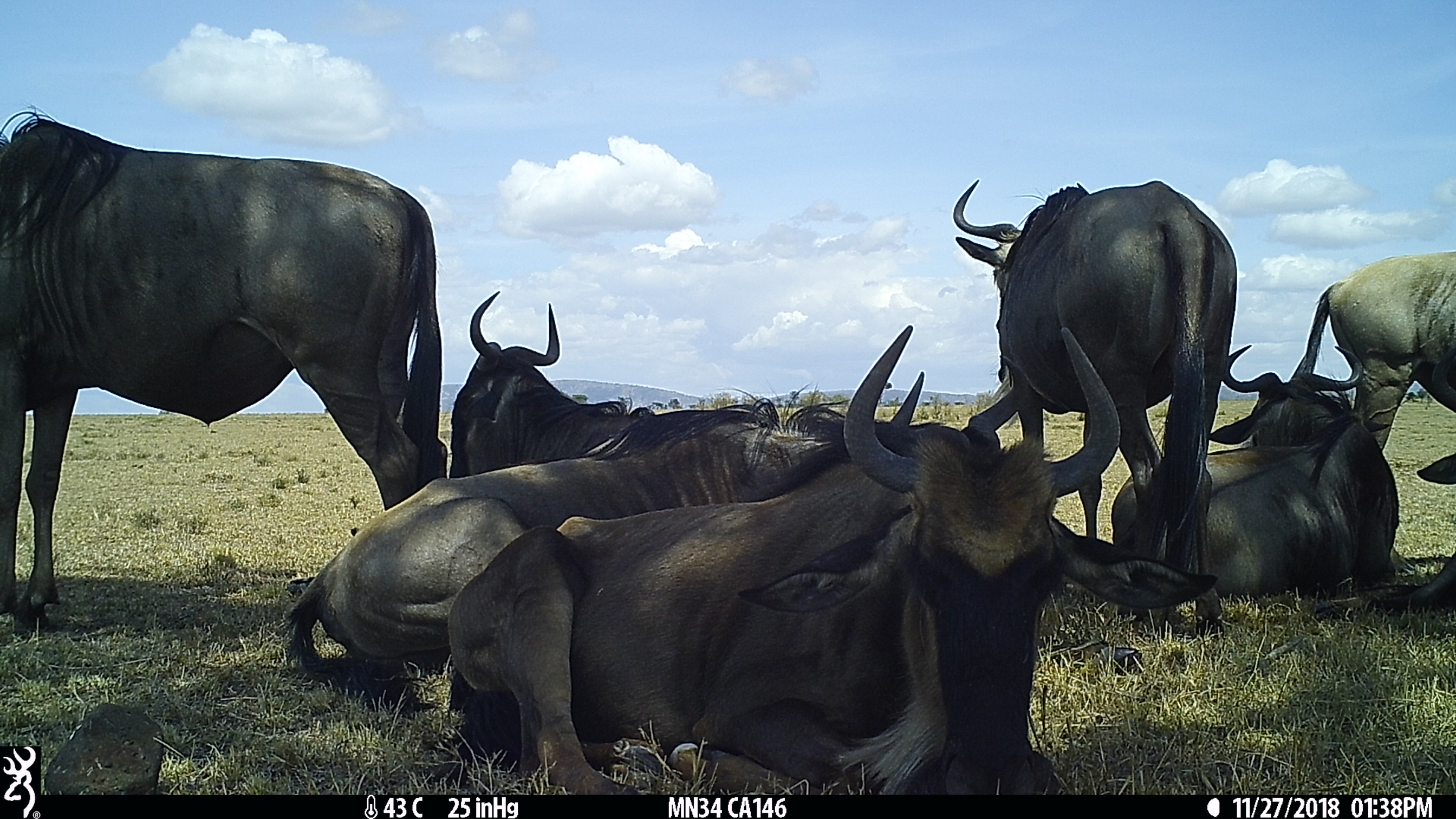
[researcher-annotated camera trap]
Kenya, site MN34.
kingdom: Animalia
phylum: Chordata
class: Mammalia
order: Artiodactyla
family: Bovidae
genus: Connochaetes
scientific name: Connochaetes taurinus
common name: blue wildebeest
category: wildebeest